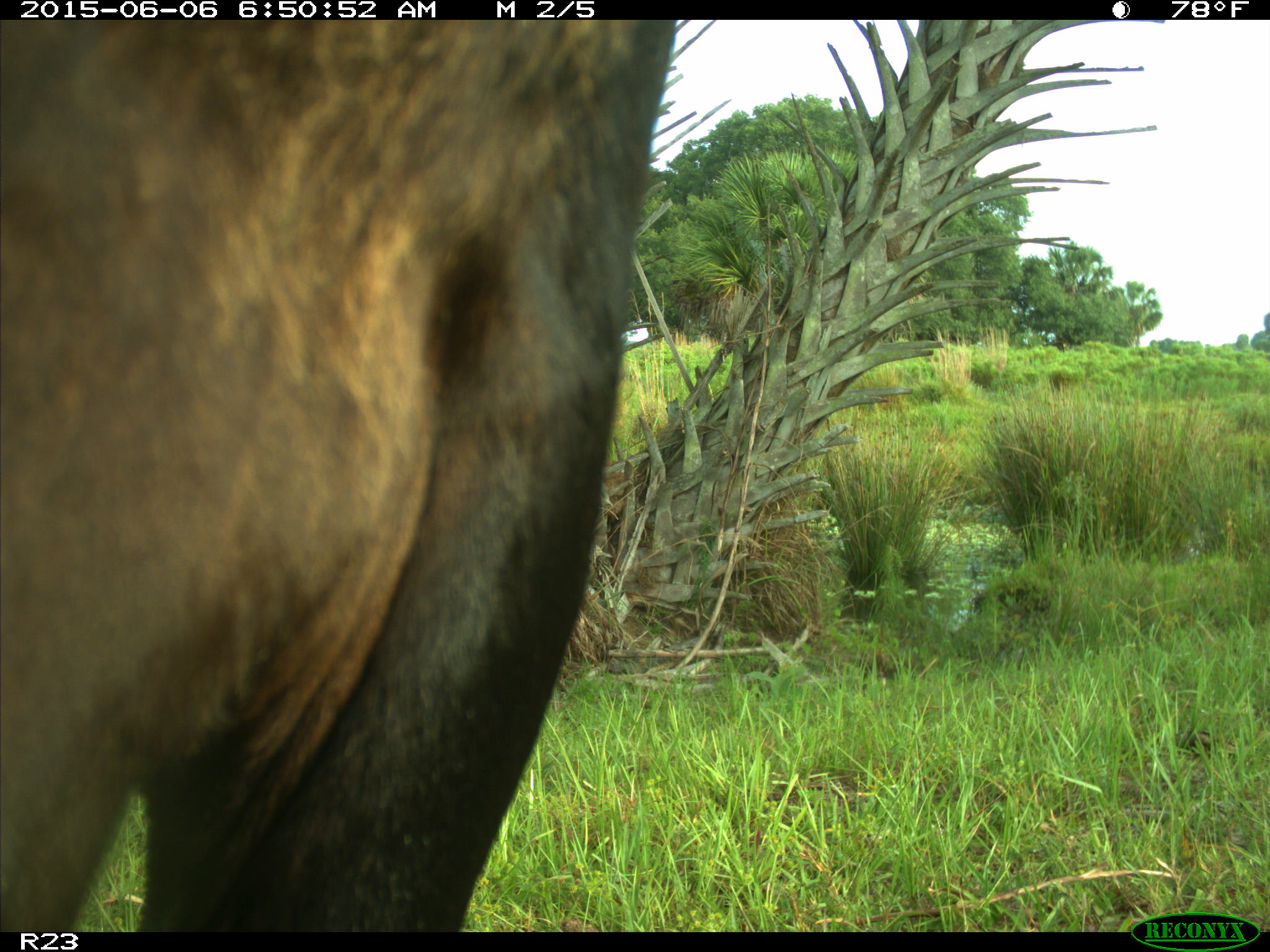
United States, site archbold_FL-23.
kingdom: Animalia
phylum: Chordata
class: Mammalia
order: Artiodactyla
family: Bovidae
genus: Bos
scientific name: Bos taurus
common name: domestic cow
Bos taurus (domestic cow).